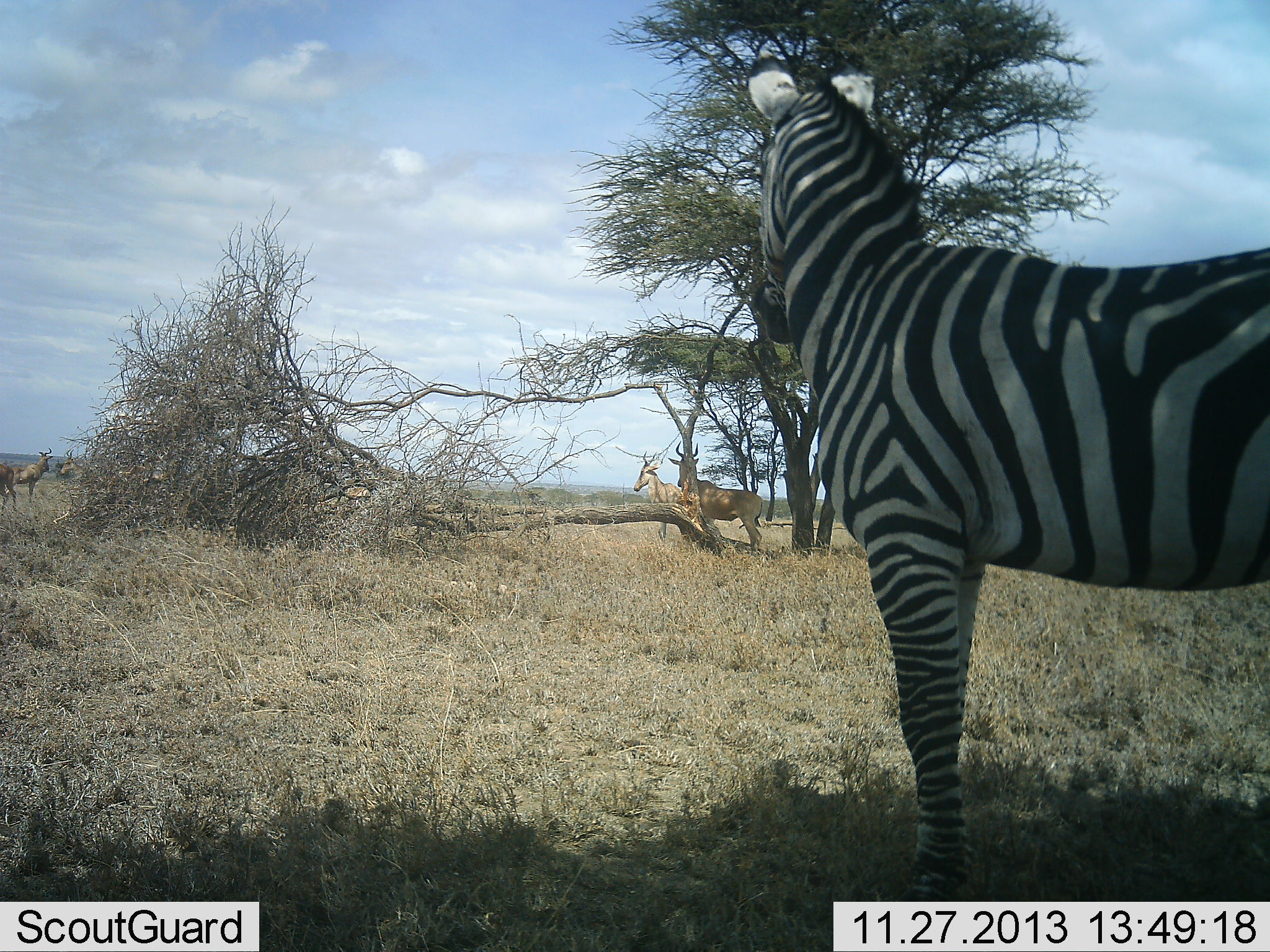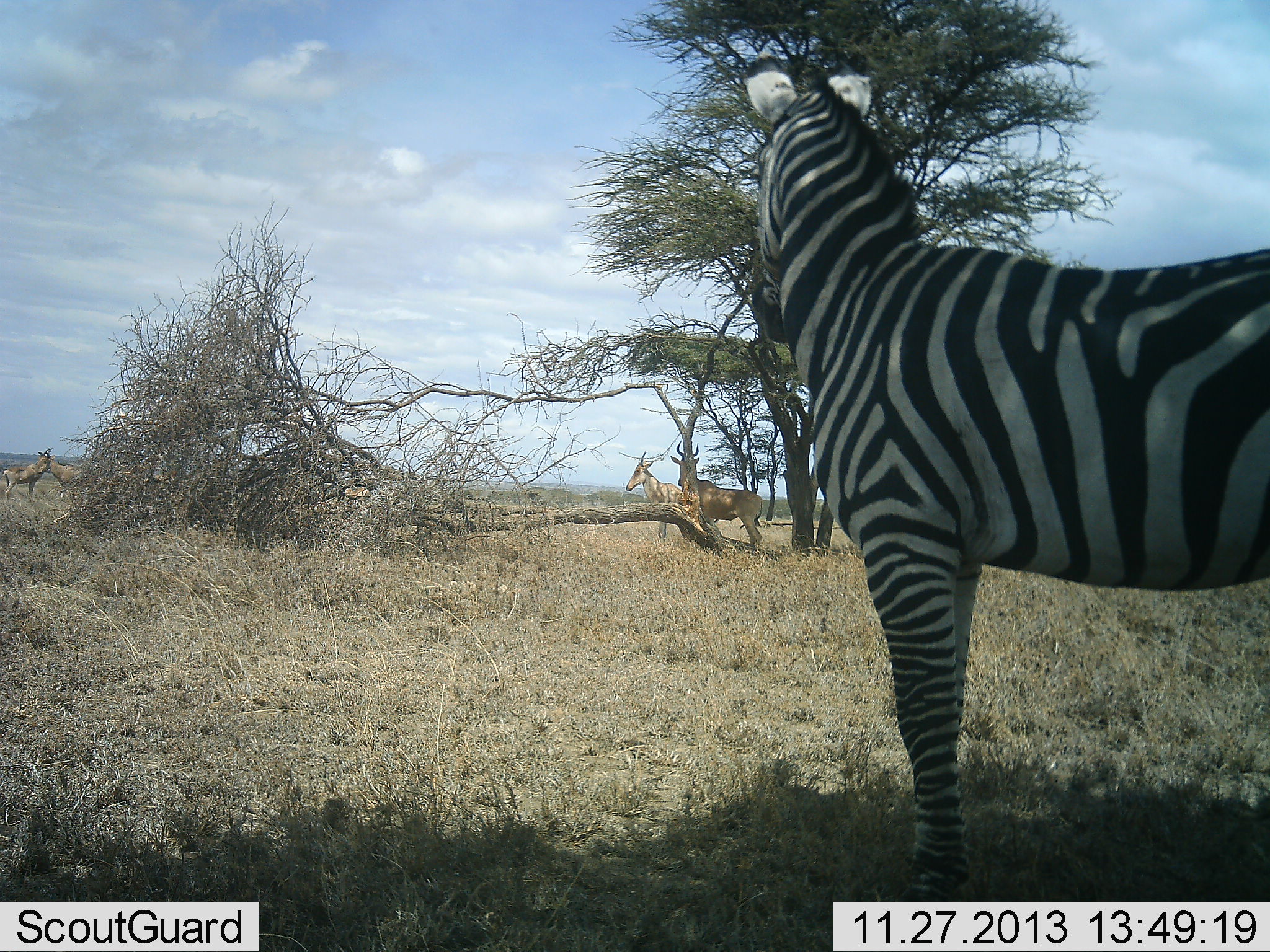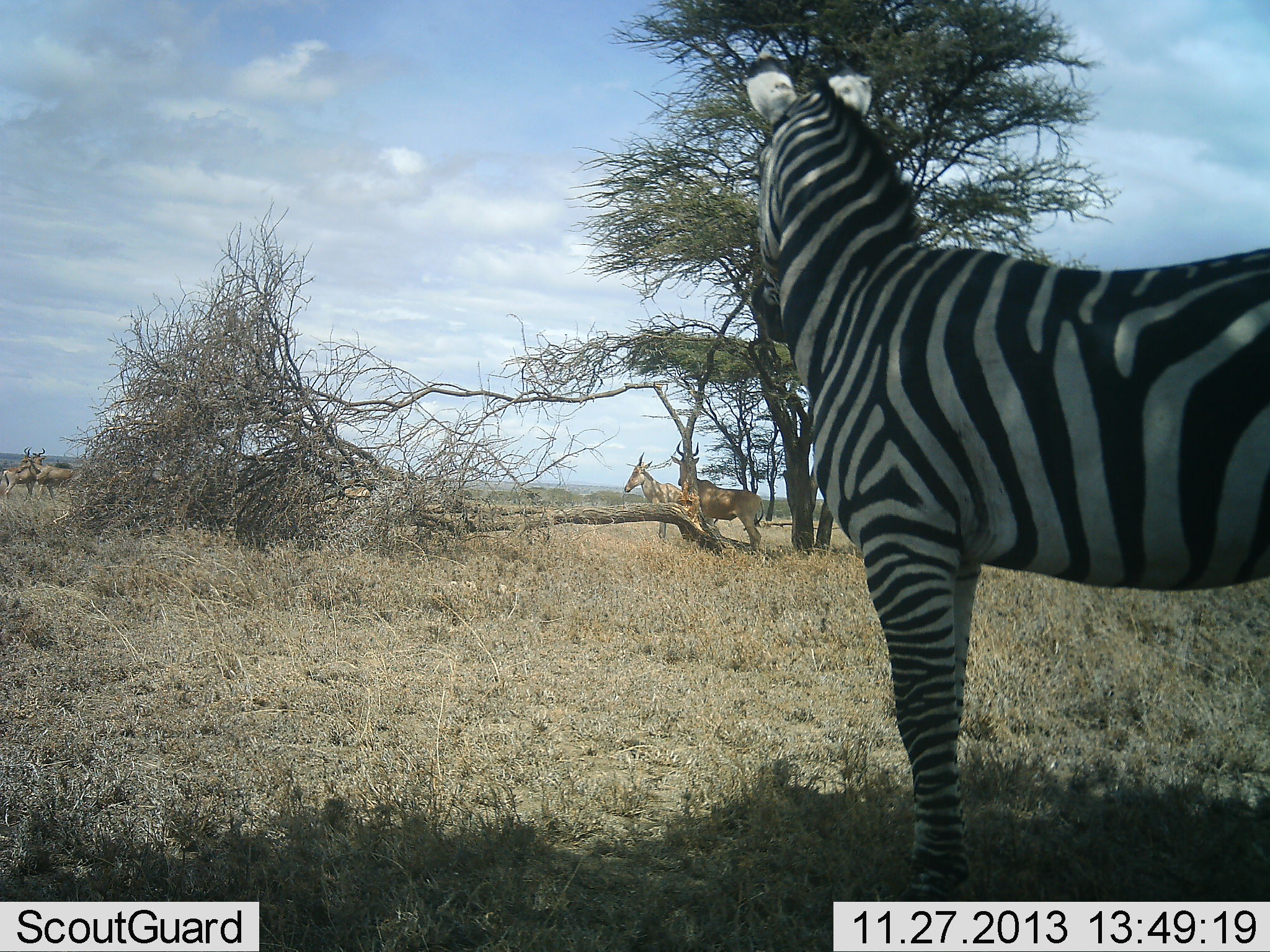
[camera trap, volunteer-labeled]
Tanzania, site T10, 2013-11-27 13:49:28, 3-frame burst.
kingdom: Animalia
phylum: Chordata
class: Mammalia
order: Artiodactyla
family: Bovidae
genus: Alcelaphus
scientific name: Alcelaphus buselaphus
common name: hartebeest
Hartebeest (Alcelaphus buselaphus), count 5. Behavior (volunteer vote fractions): standing 100%, resting 0%, moving 90%, interacting 0%. Young present (vote fraction): 0%. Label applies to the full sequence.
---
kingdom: Animalia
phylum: Chordata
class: Mammalia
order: Perissodactyla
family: Equidae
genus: Equus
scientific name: Equus quagga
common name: plains zebra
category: zebra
Zebra (plains zebra) (Equus quagga), count 1. Behavior (volunteer vote fractions): standing 100%, resting 0%, moving 0%, interacting 0%. Young present (vote fraction): 0%. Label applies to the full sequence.